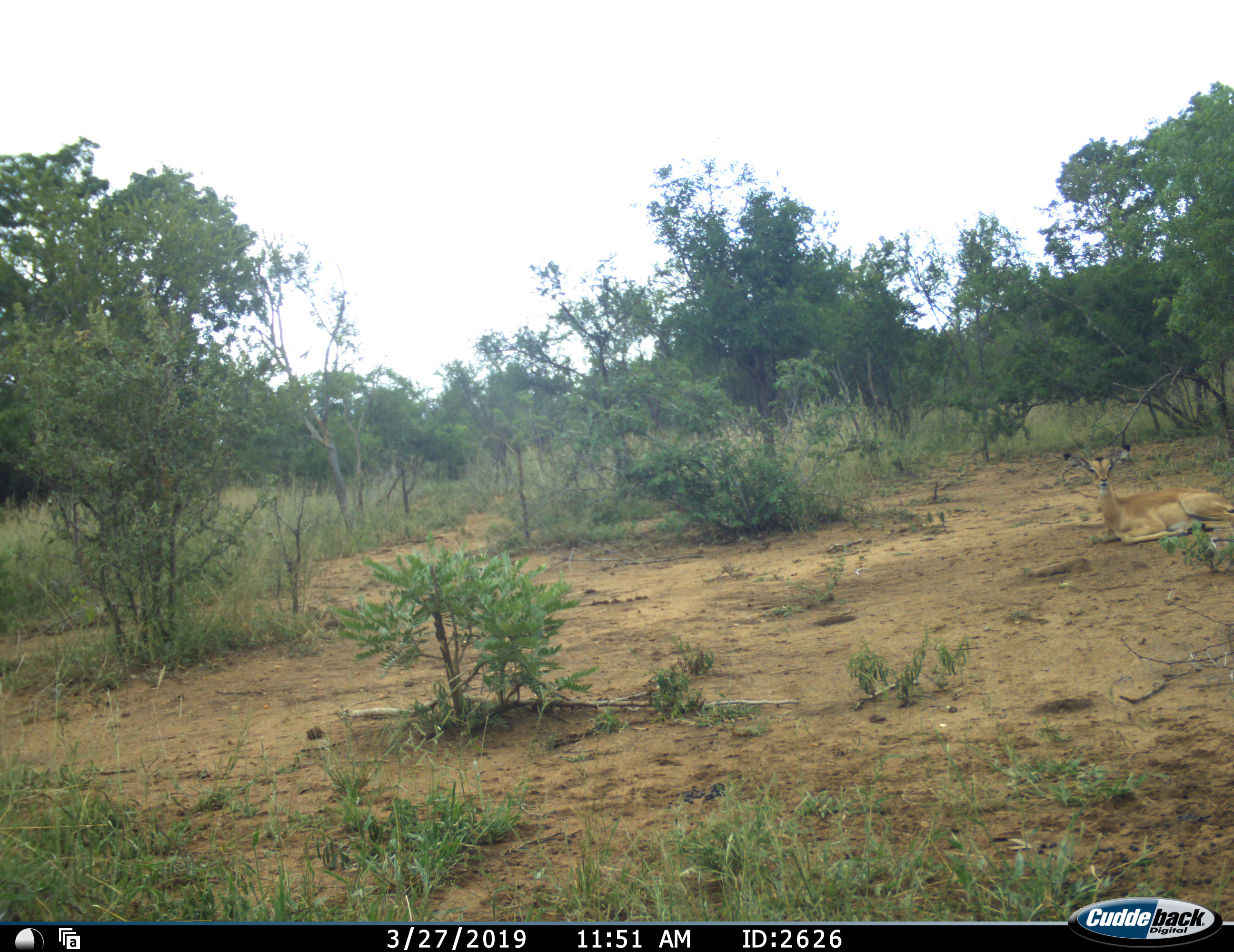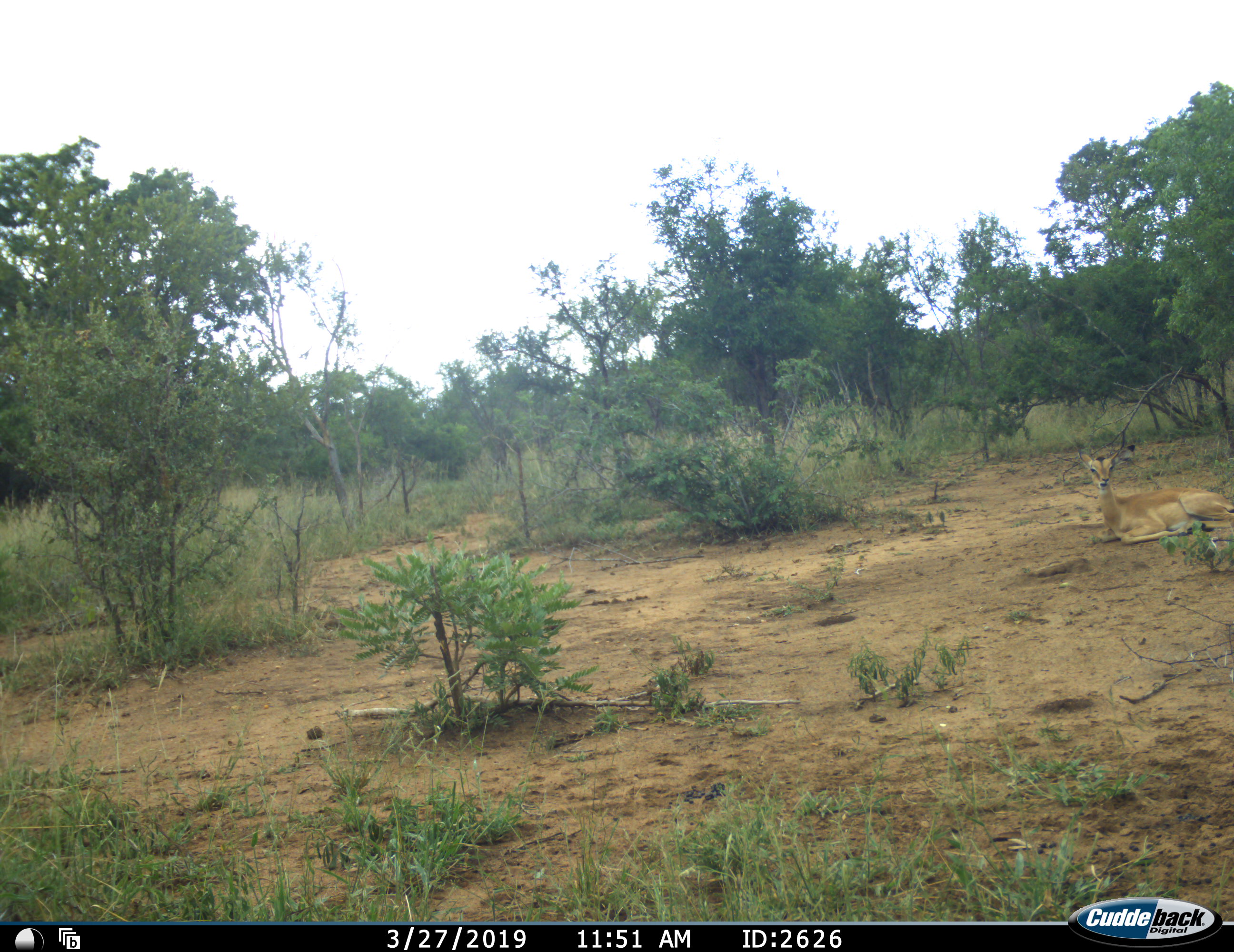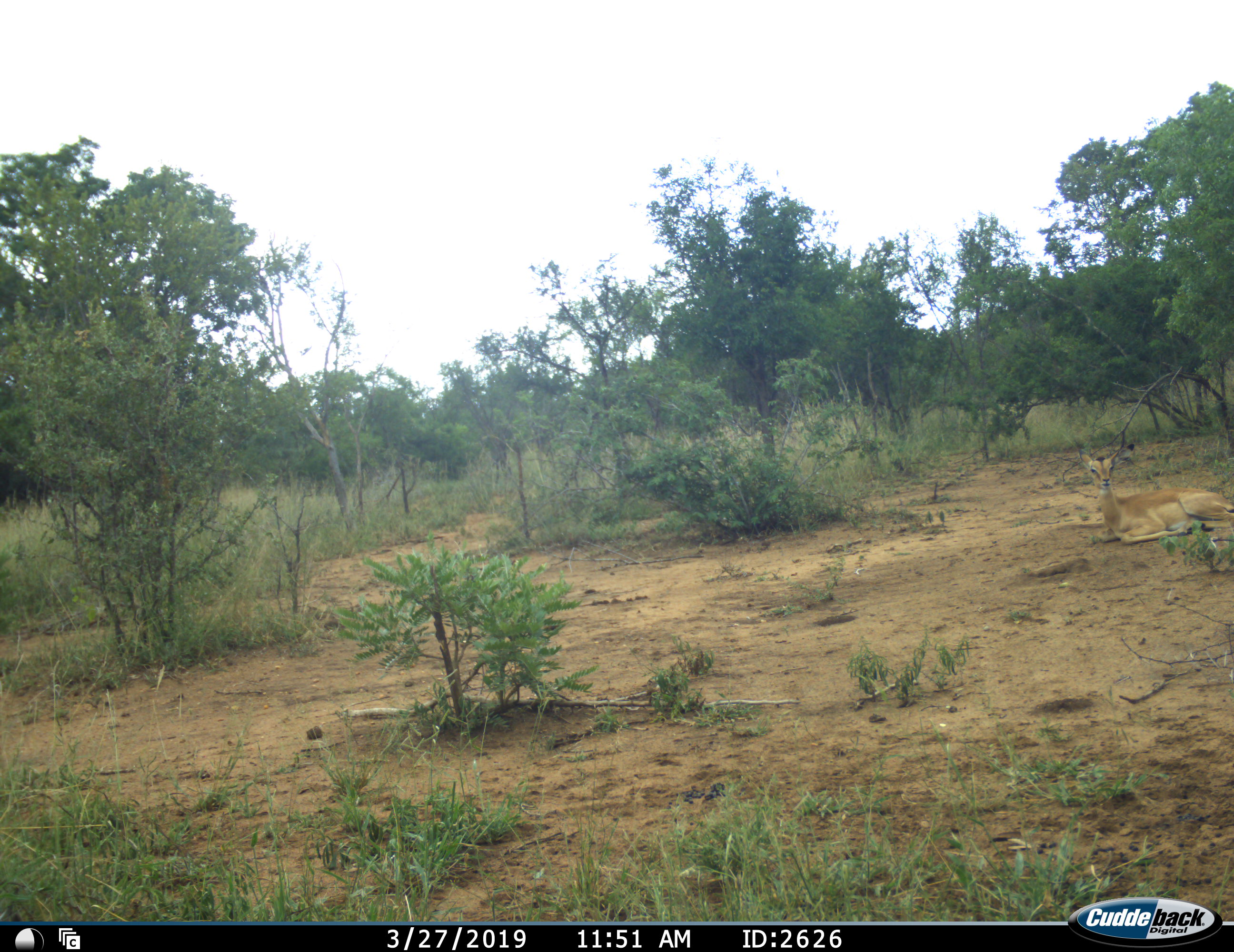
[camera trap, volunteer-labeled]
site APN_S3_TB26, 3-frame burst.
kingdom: Animalia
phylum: Chordata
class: Mammalia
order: Artiodactyla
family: Bovidae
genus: Aepyceros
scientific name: Aepyceros melampus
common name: impala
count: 1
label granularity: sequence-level